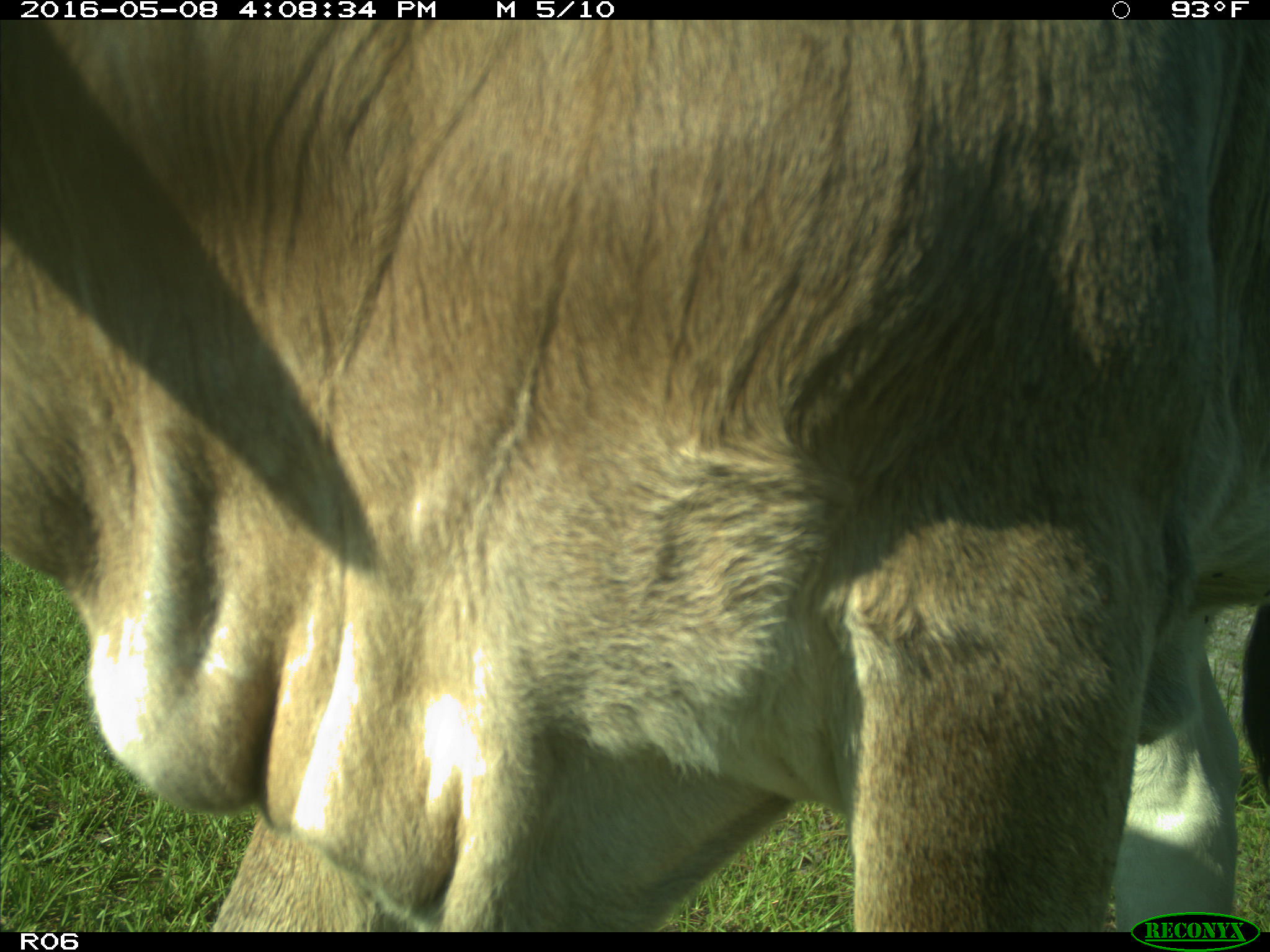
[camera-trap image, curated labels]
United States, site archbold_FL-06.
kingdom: Animalia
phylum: Chordata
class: Mammalia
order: Artiodactyla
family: Bovidae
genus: Bos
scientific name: Bos taurus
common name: domestic cow